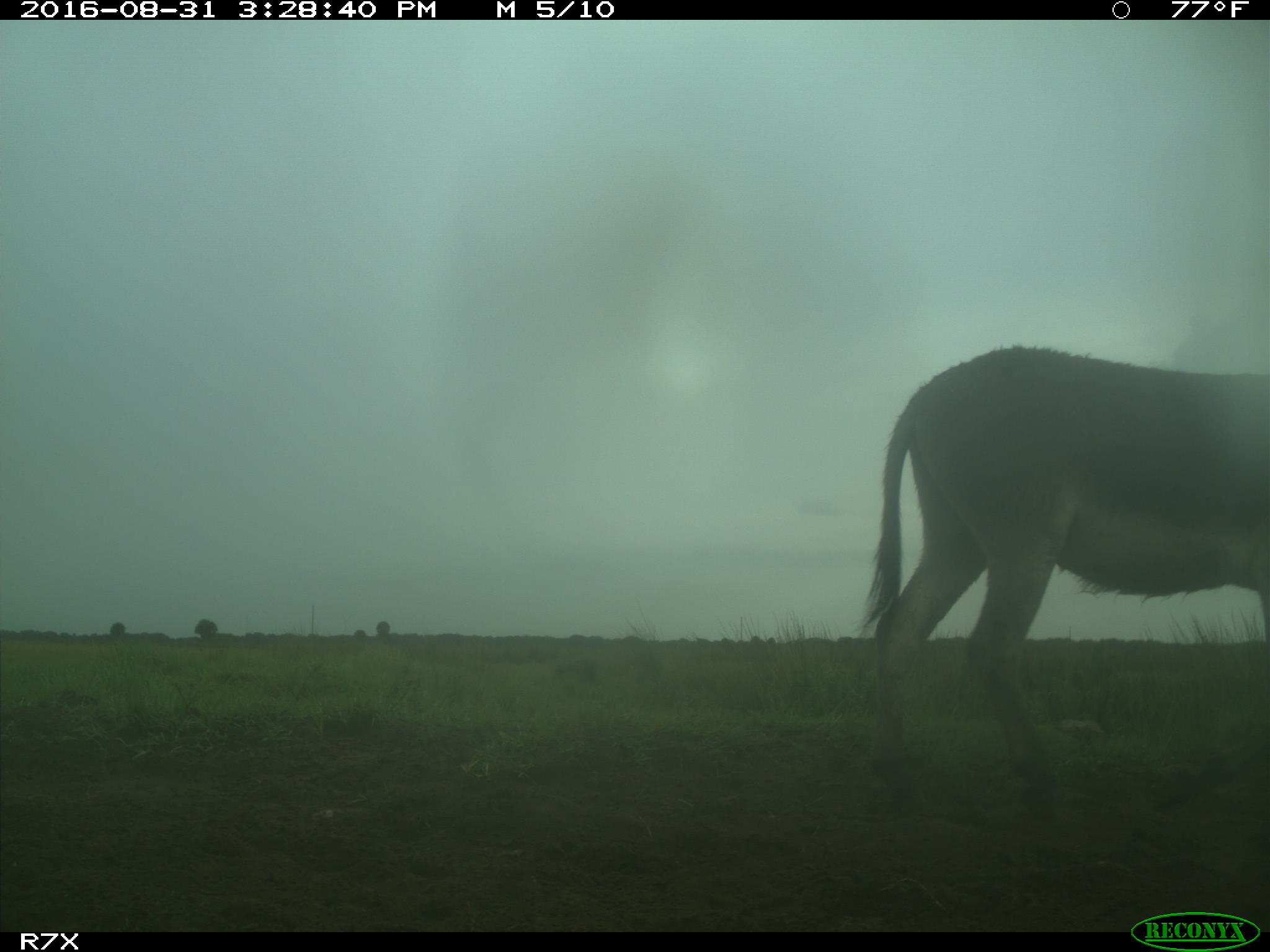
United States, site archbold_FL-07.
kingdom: Animalia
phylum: Chordata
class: Mammalia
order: Perissodactyla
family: Equidae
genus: Equus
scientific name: Equus africanus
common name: african wild ass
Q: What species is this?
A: Equus africanus (african wild ass).